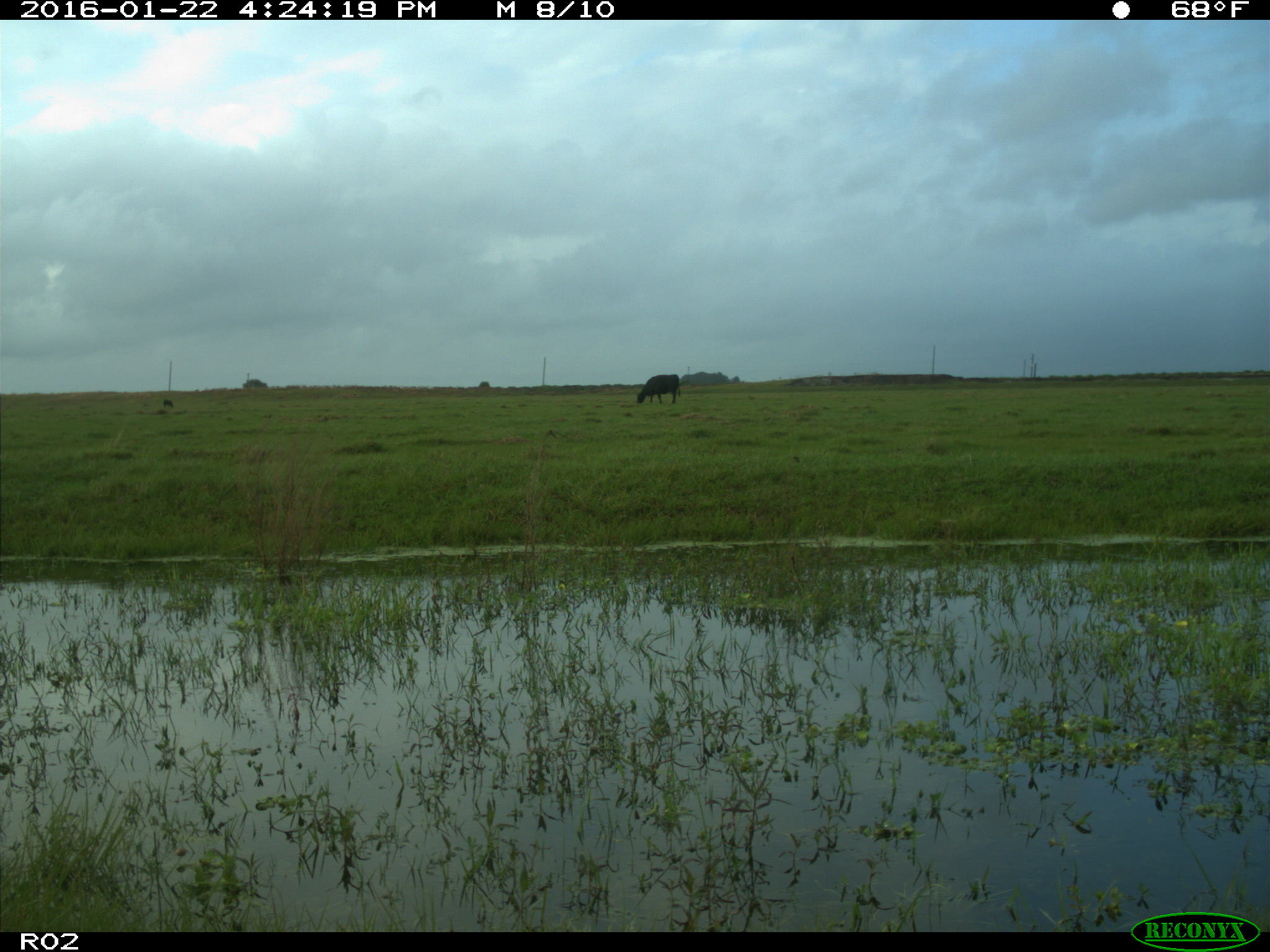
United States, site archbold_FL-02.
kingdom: Animalia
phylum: Chordata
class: Mammalia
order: Artiodactyla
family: Bovidae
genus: Bos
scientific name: Bos taurus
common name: domestic cow